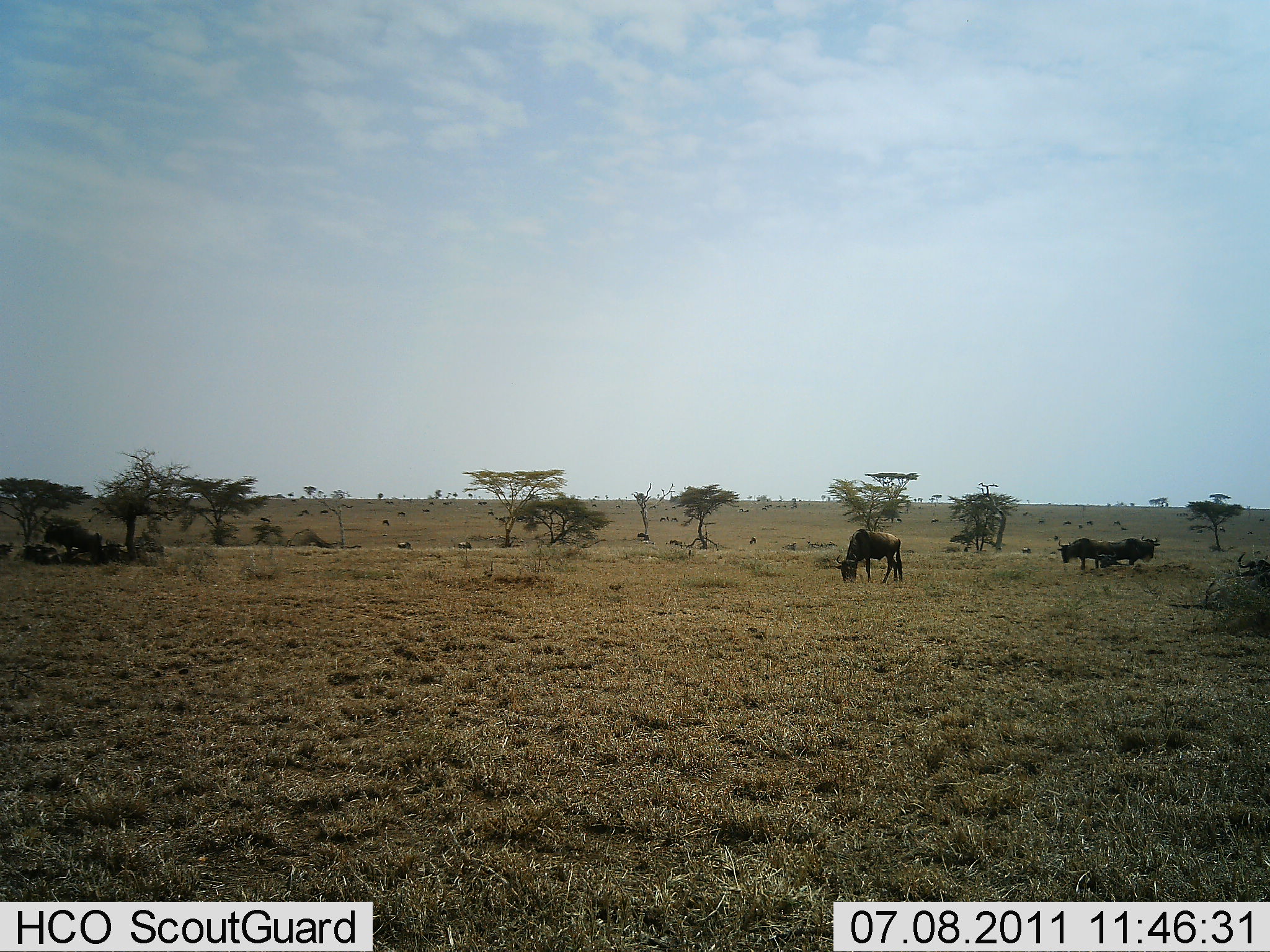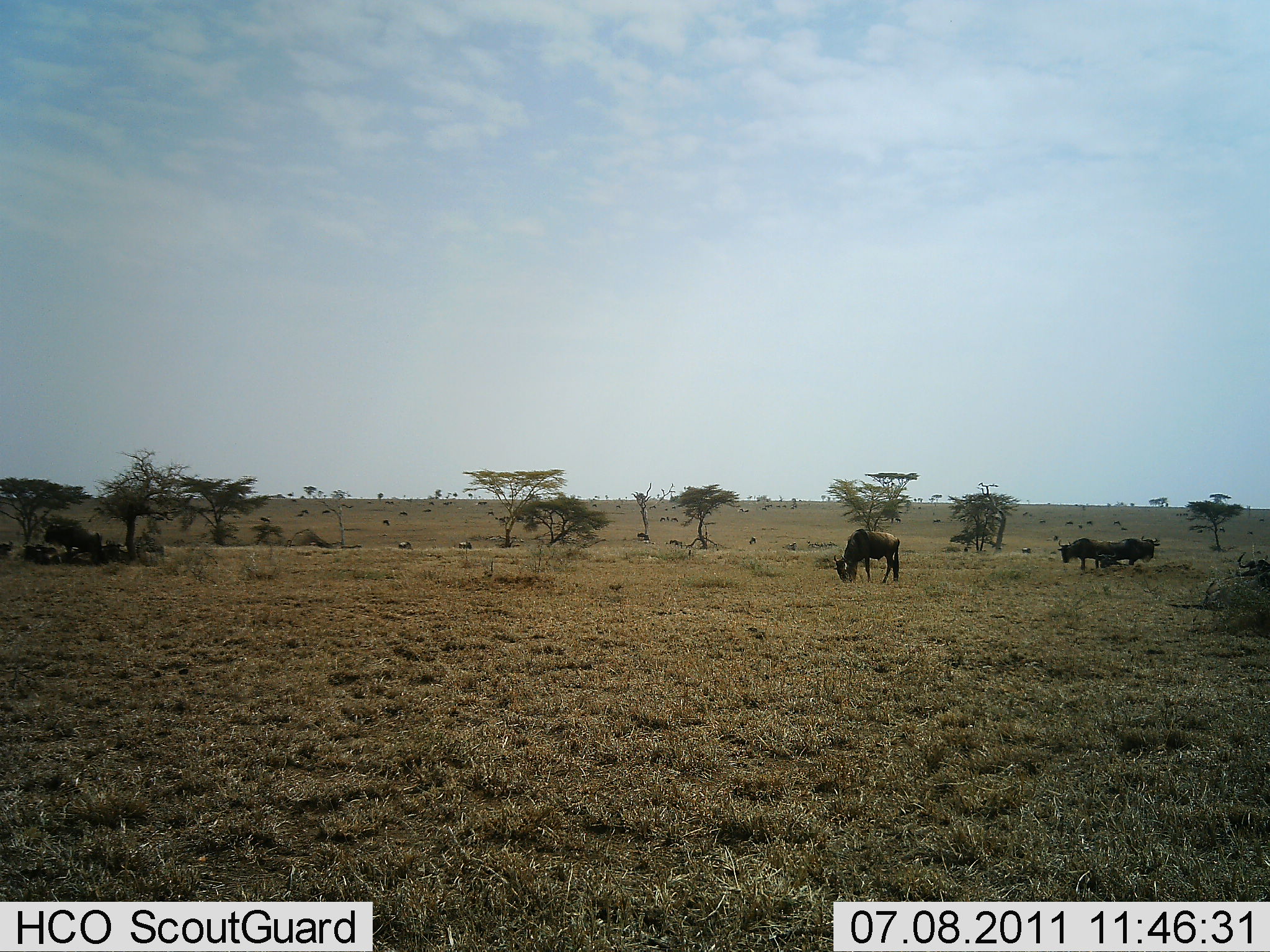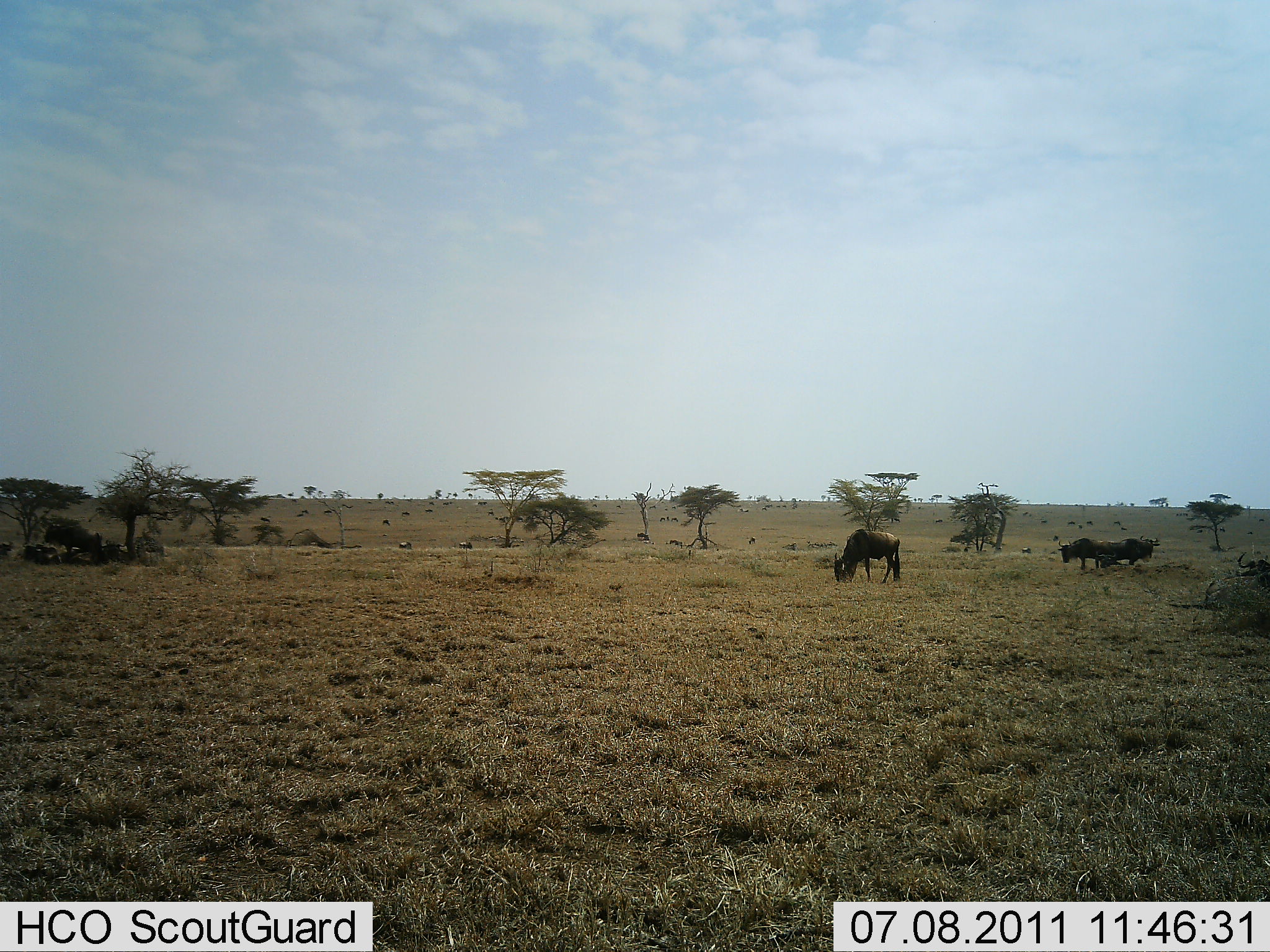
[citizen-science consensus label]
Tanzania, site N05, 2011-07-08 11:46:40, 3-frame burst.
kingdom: Animalia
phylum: Chordata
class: Mammalia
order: Artiodactyla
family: Bovidae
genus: Connochaetes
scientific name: Connochaetes taurinus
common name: blue wildebeest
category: wildebeest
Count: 10.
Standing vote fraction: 45%.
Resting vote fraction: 18%.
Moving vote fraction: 27%.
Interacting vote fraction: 0%.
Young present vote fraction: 0%.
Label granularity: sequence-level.